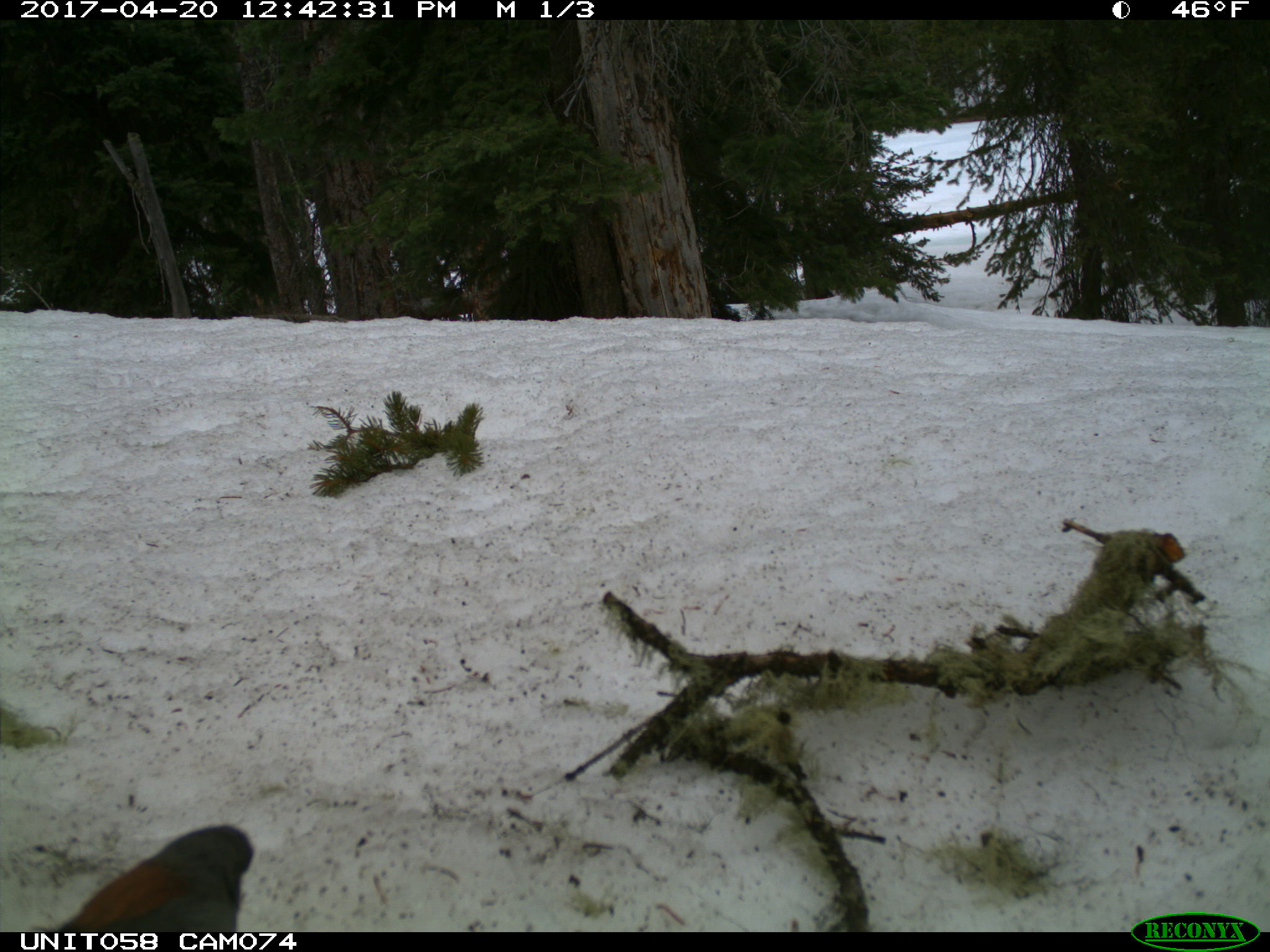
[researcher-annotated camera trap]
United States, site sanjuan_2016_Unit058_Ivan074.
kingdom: Animalia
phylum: Chordata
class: Aves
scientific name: Aves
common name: birds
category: unidentified bird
Unidentified bird (birds) (Aves).